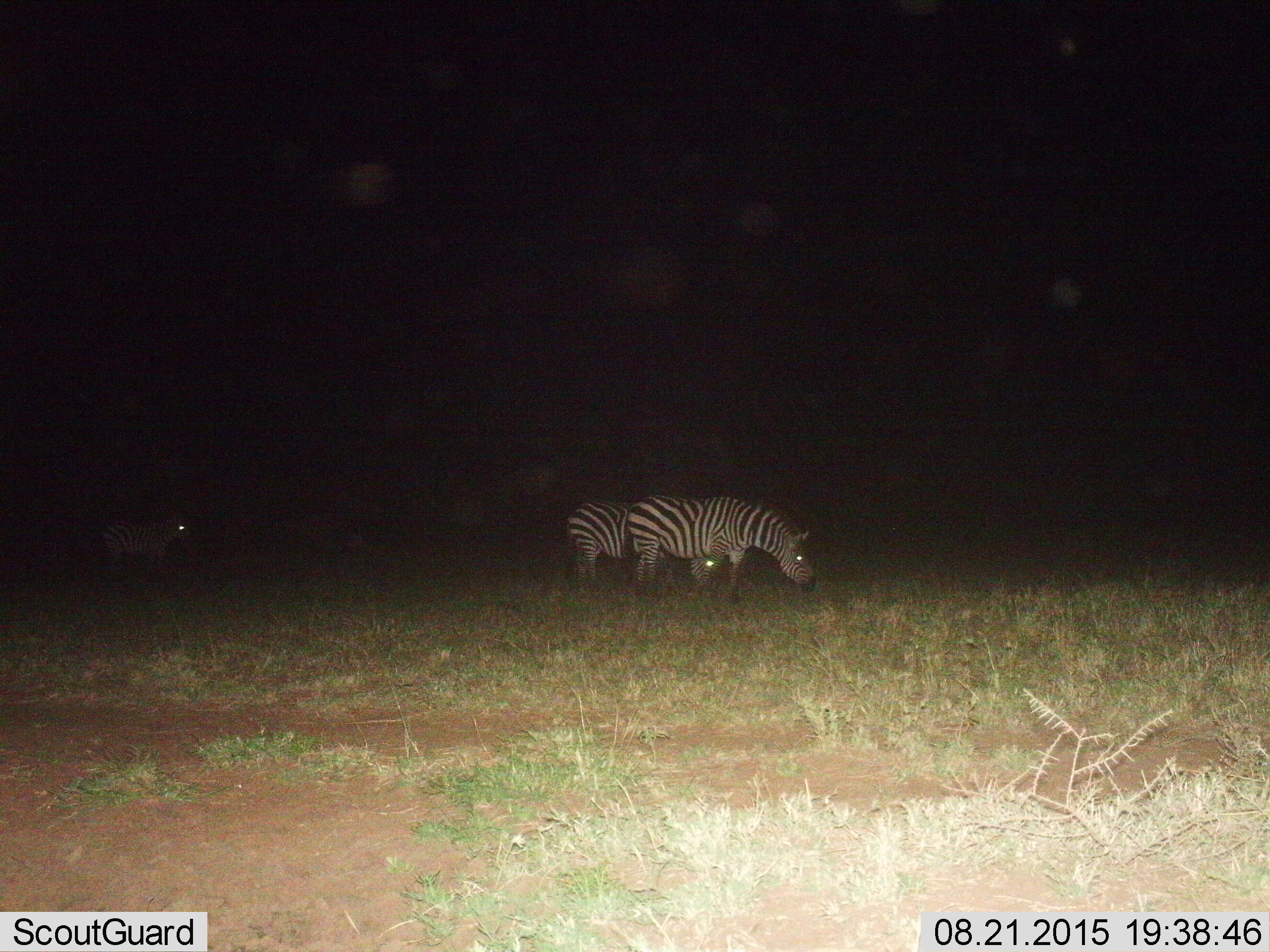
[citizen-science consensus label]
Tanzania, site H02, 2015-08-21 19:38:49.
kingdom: Animalia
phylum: Chordata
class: Mammalia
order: Perissodactyla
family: Equidae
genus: Equus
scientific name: Equus quagga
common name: plains zebra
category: zebra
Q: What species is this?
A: Zebra (plains zebra) (Equus quagga).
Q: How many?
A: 3.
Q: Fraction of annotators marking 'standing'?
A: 44%.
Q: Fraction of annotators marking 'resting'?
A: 0%.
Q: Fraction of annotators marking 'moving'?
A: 0%.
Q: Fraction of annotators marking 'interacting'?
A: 0%.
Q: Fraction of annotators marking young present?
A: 0%.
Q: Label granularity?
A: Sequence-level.